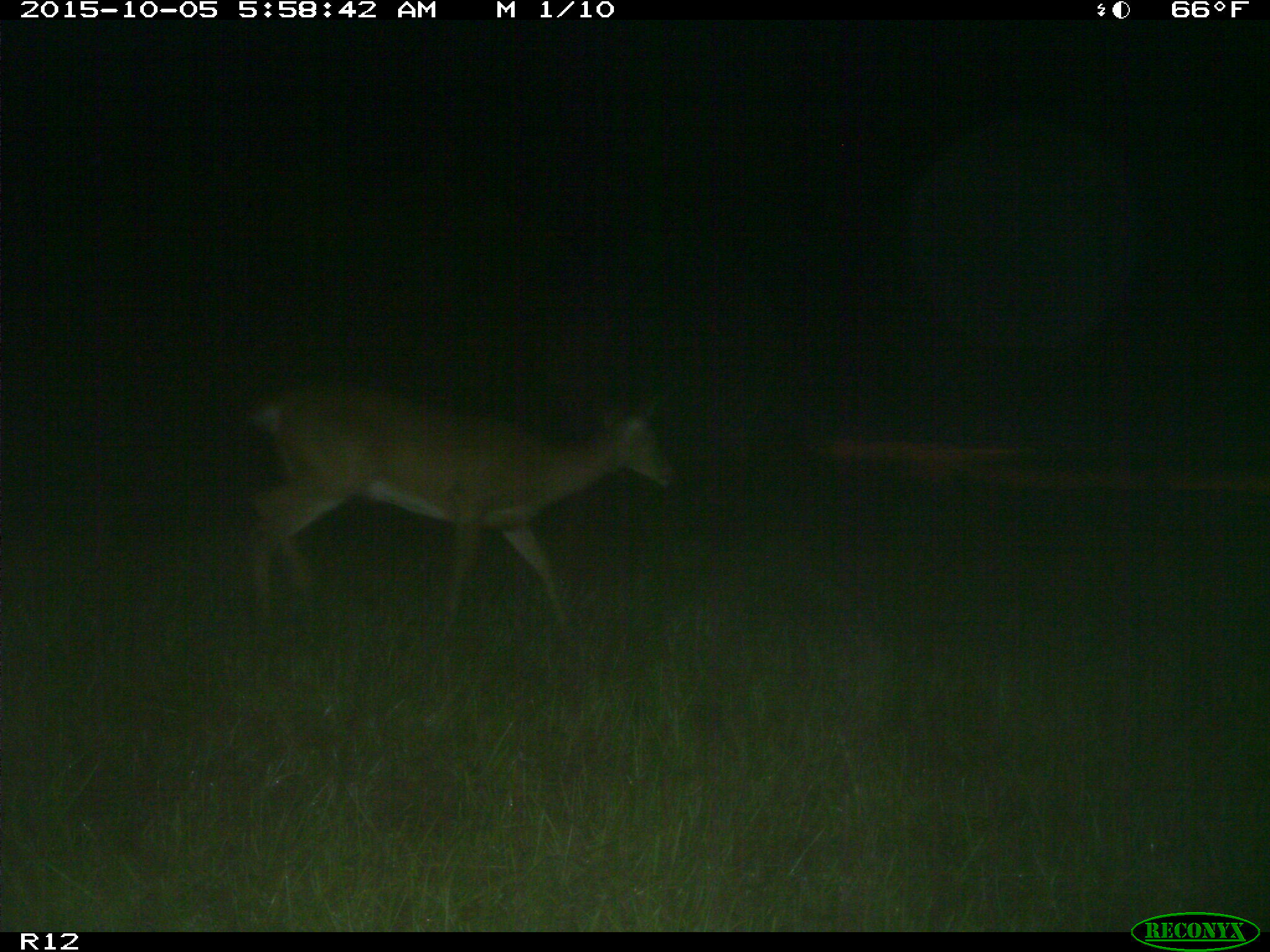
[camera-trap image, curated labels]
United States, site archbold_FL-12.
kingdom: Animalia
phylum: Chordata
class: Mammalia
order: Artiodactyla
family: Cervidae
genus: Odocoileus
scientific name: Odocoileus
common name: deer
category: unidentified deer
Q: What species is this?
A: Unidentified deer (deer) (Odocoileus).